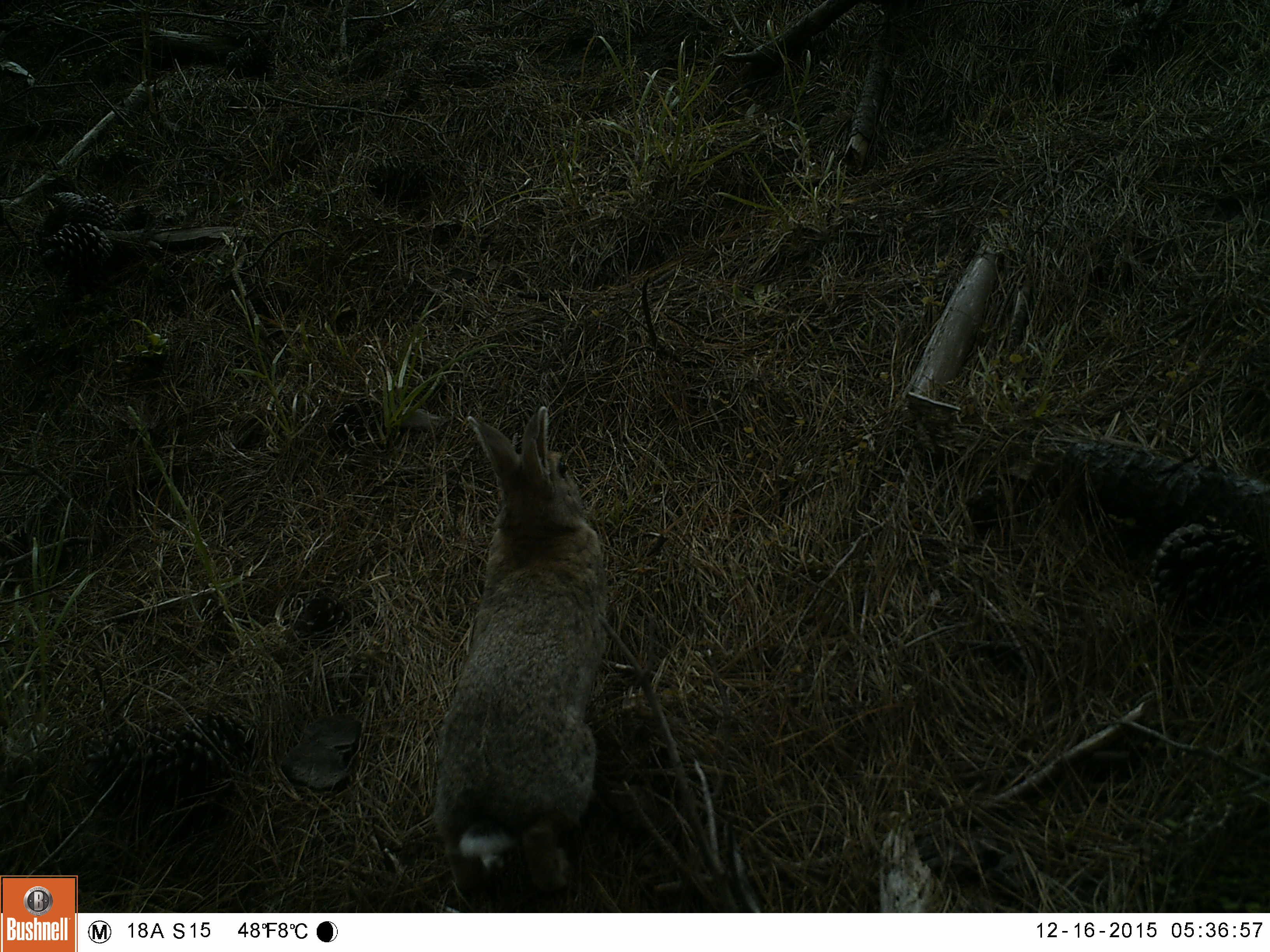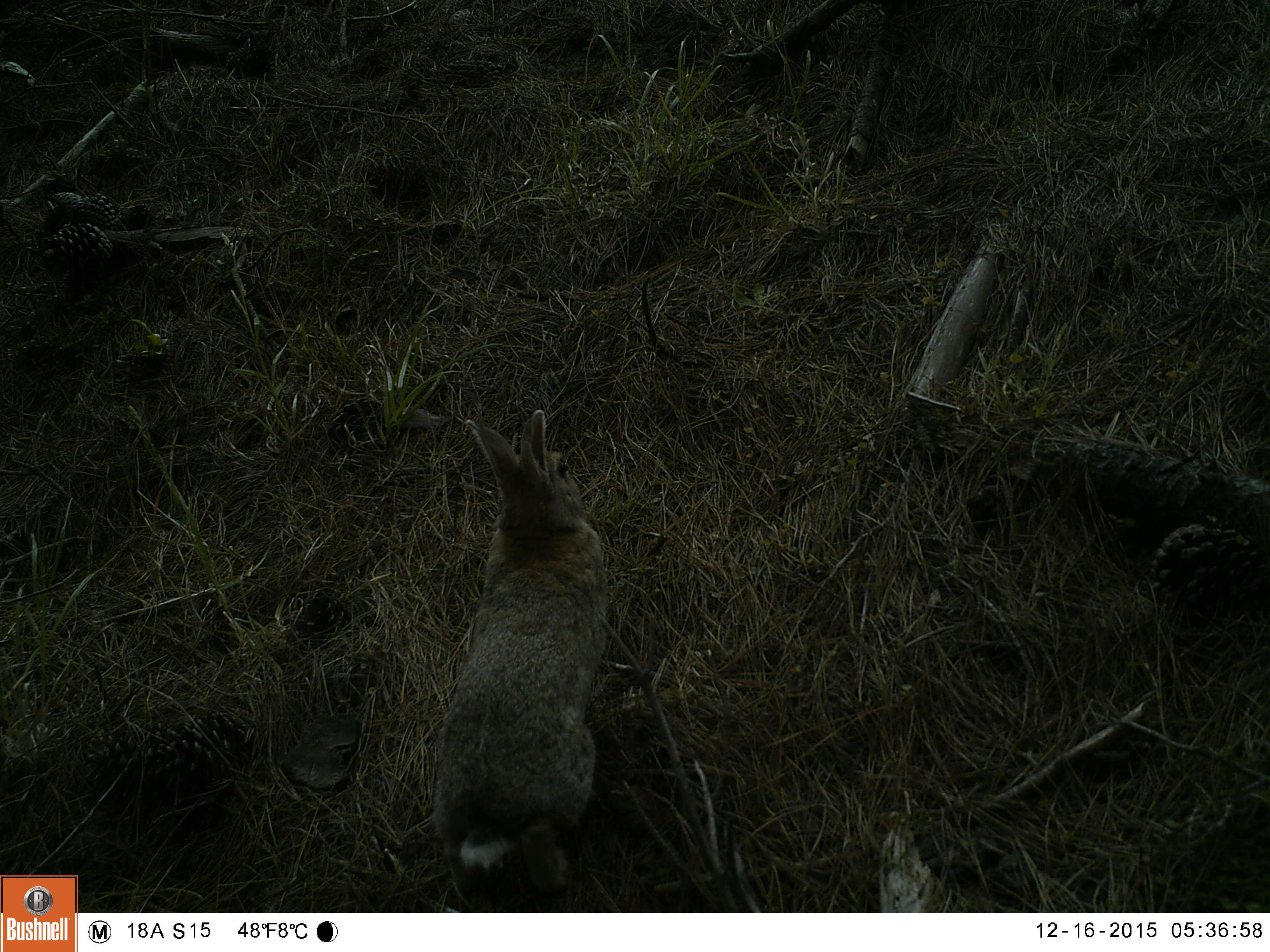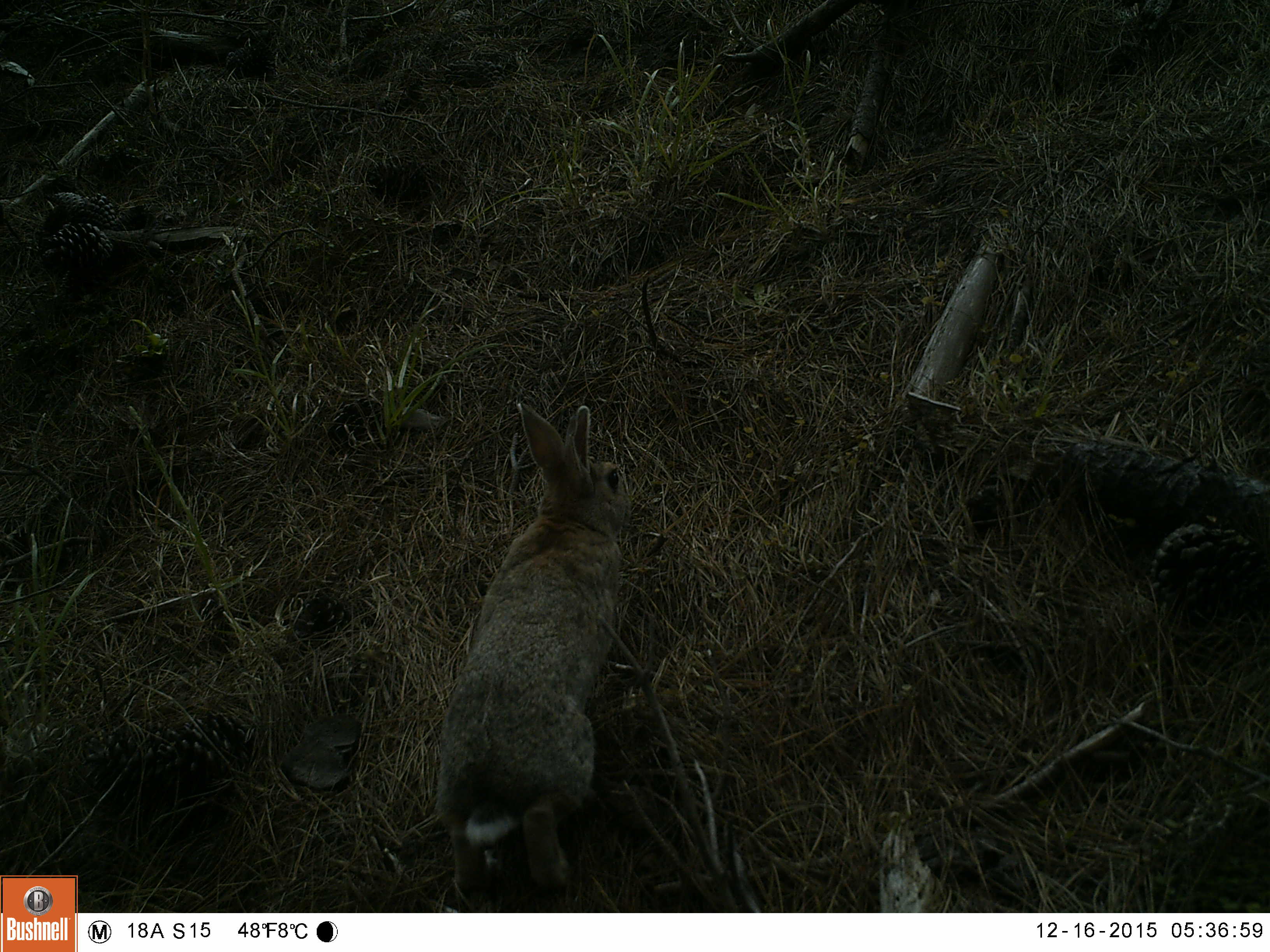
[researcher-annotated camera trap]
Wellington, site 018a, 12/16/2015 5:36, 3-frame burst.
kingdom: Animalia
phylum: Chordata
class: Mammalia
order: Lagomorpha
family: Leporidae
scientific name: Leporidae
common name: rabbit